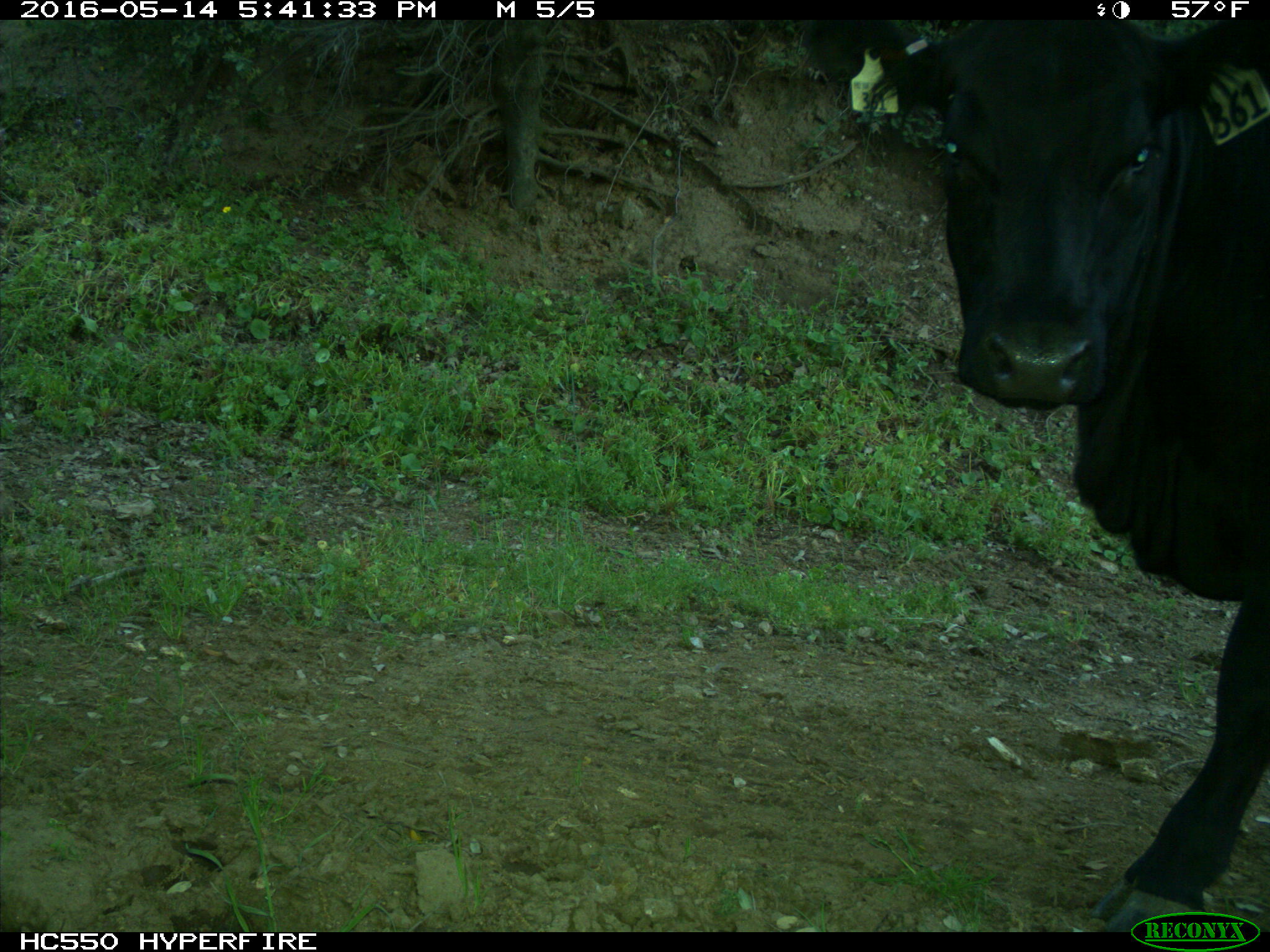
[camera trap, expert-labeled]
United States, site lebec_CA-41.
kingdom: Animalia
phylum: Chordata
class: Mammalia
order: Artiodactyla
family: Bovidae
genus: Bos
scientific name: Bos taurus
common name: domestic cow